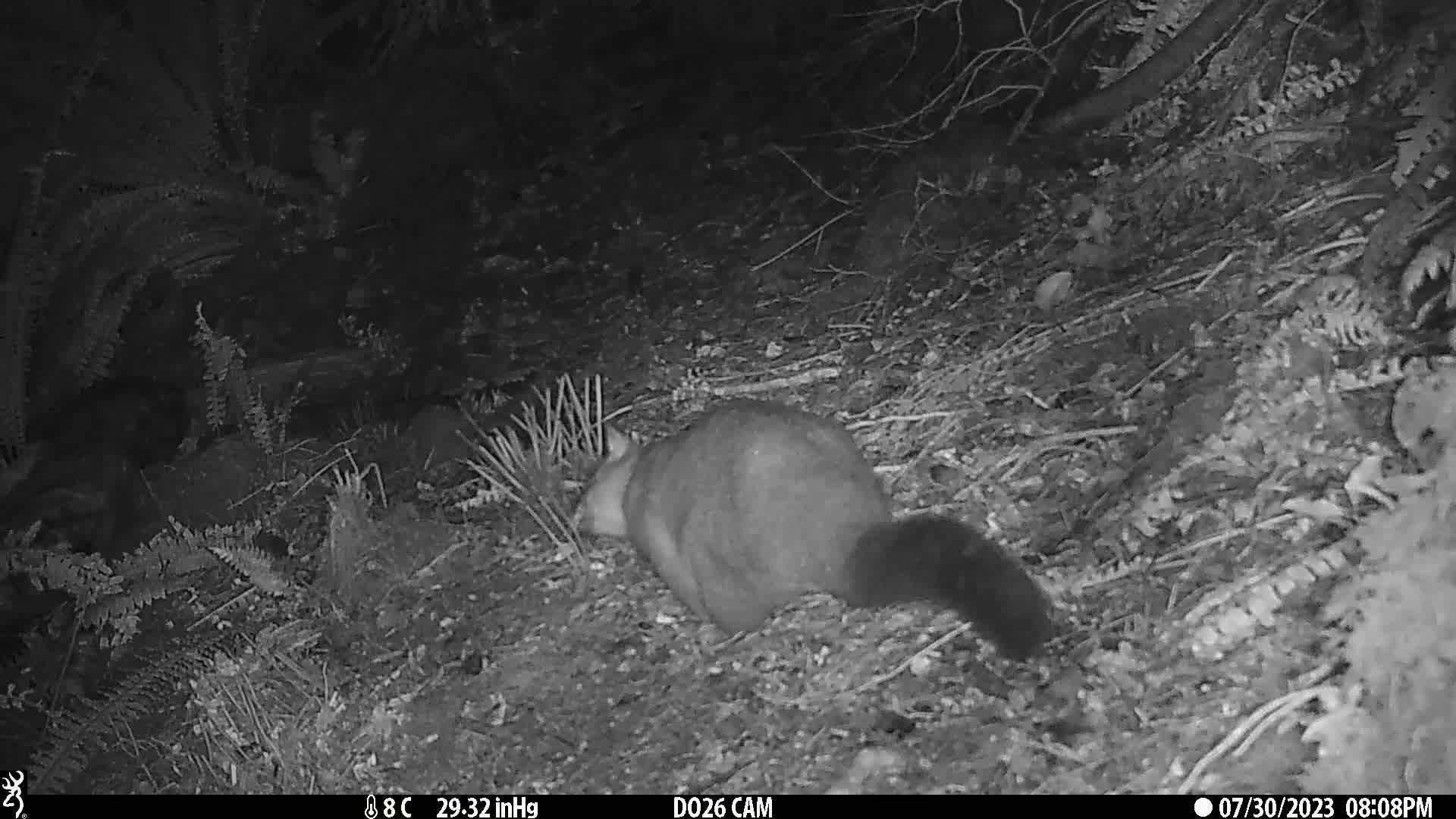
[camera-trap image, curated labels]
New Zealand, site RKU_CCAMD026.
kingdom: Animalia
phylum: Chordata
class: Mammalia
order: Diprotodontia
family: Phalangeridae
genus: Trichosurus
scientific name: Trichosurus vulpecula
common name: common brushtail possum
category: possum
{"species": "possum (common brushtail possum) (Trichosurus vulpecula)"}